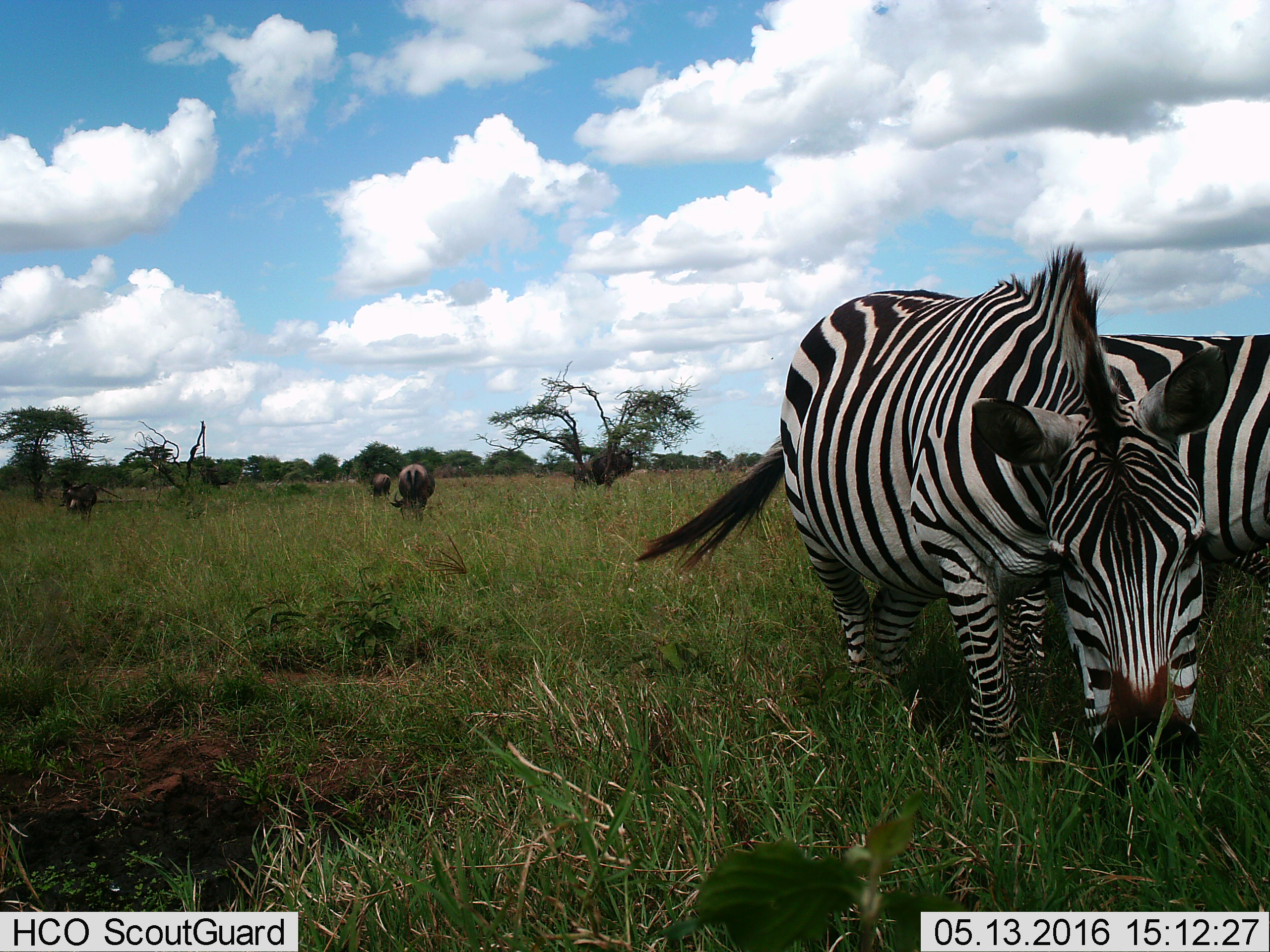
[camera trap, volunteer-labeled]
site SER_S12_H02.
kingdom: Animalia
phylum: Chordata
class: Mammalia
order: Artiodactyla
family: Bovidae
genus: Connochaetes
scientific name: Connochaetes taurinus taurinus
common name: blue wildebeest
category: wildebeestblue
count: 4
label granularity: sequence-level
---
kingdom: Animalia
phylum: Chordata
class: Mammalia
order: Perissodactyla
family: Equidae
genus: Equus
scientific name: Equus quagga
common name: plains zebra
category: zebraplains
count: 2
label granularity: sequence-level